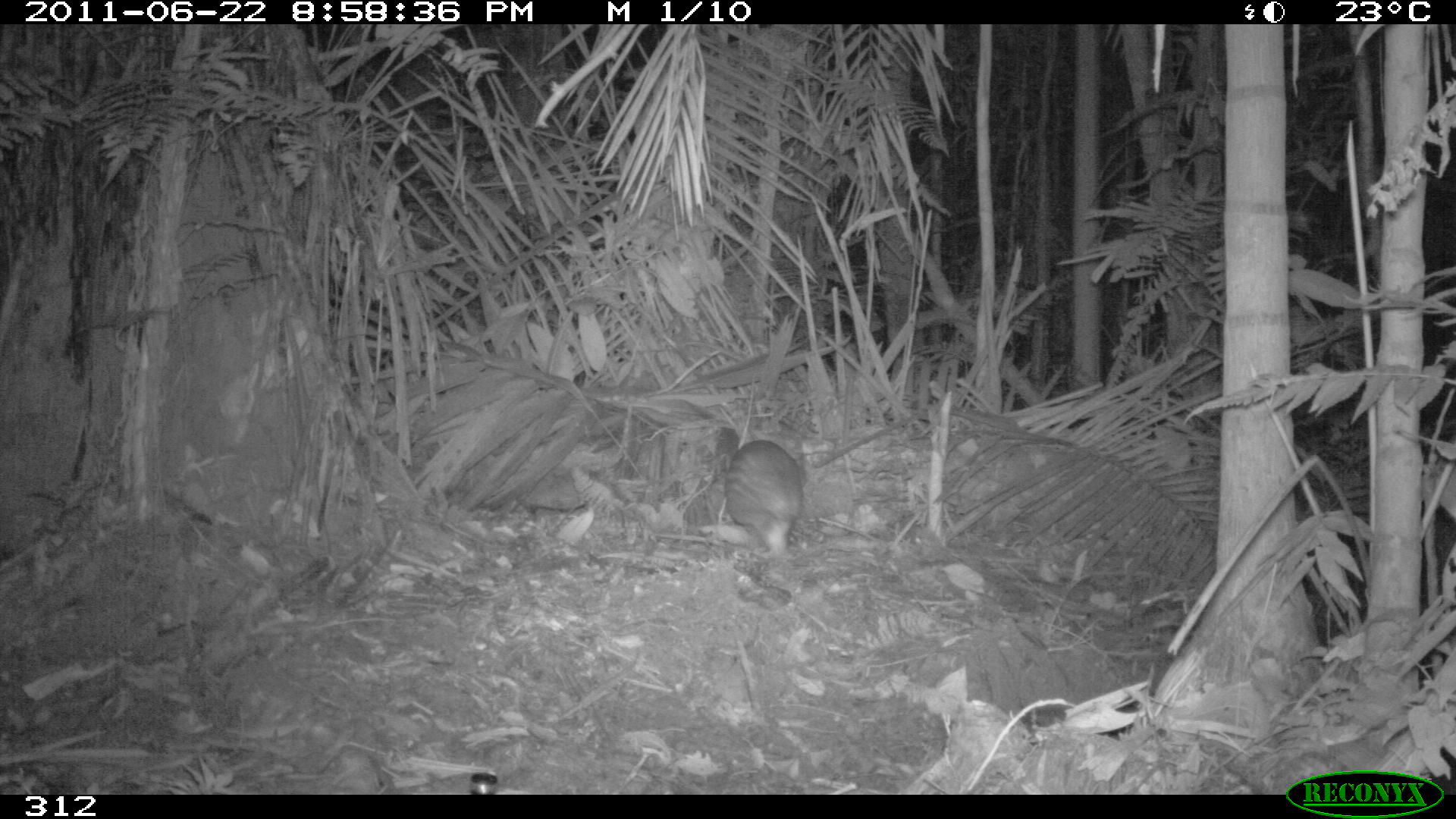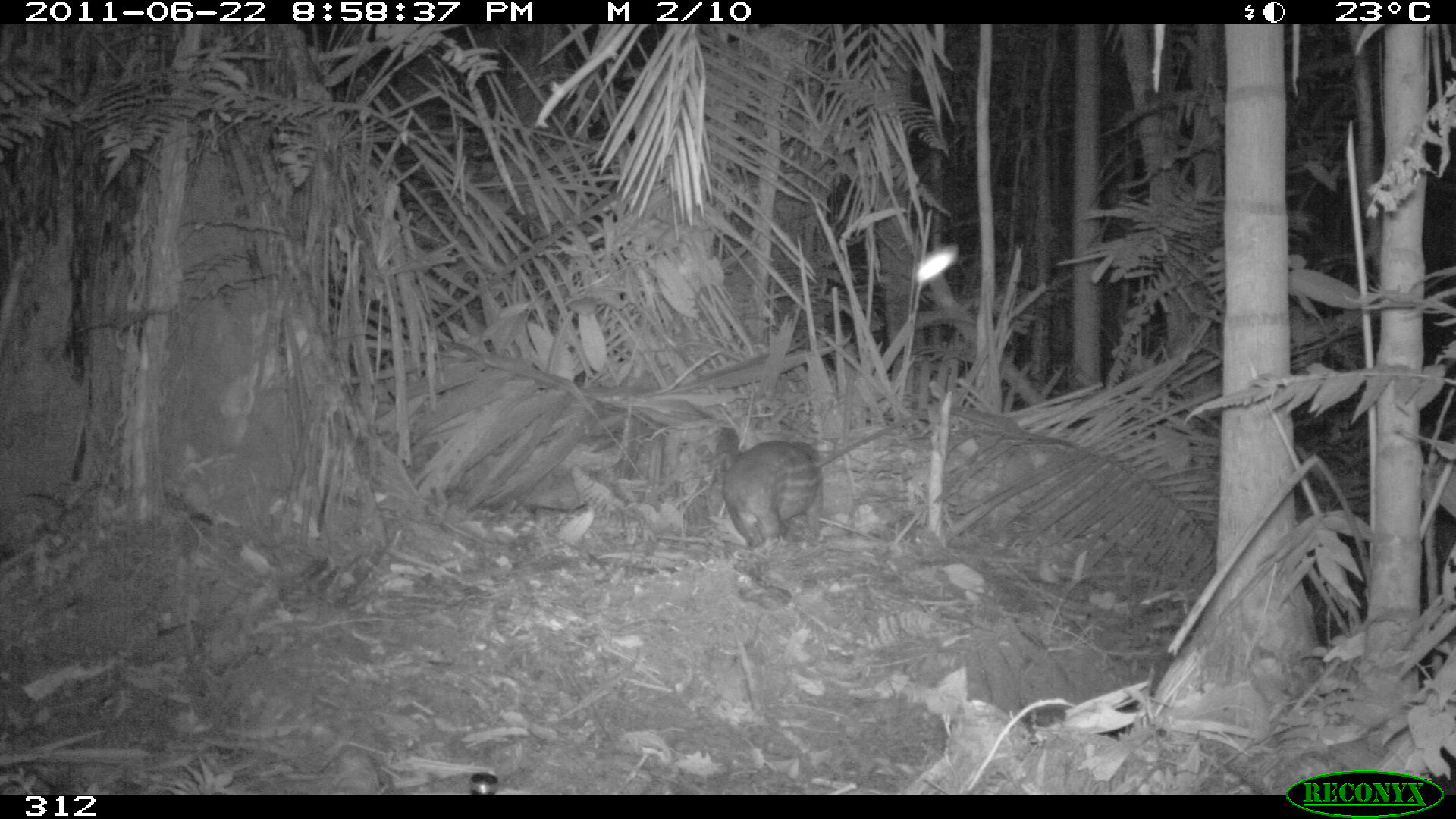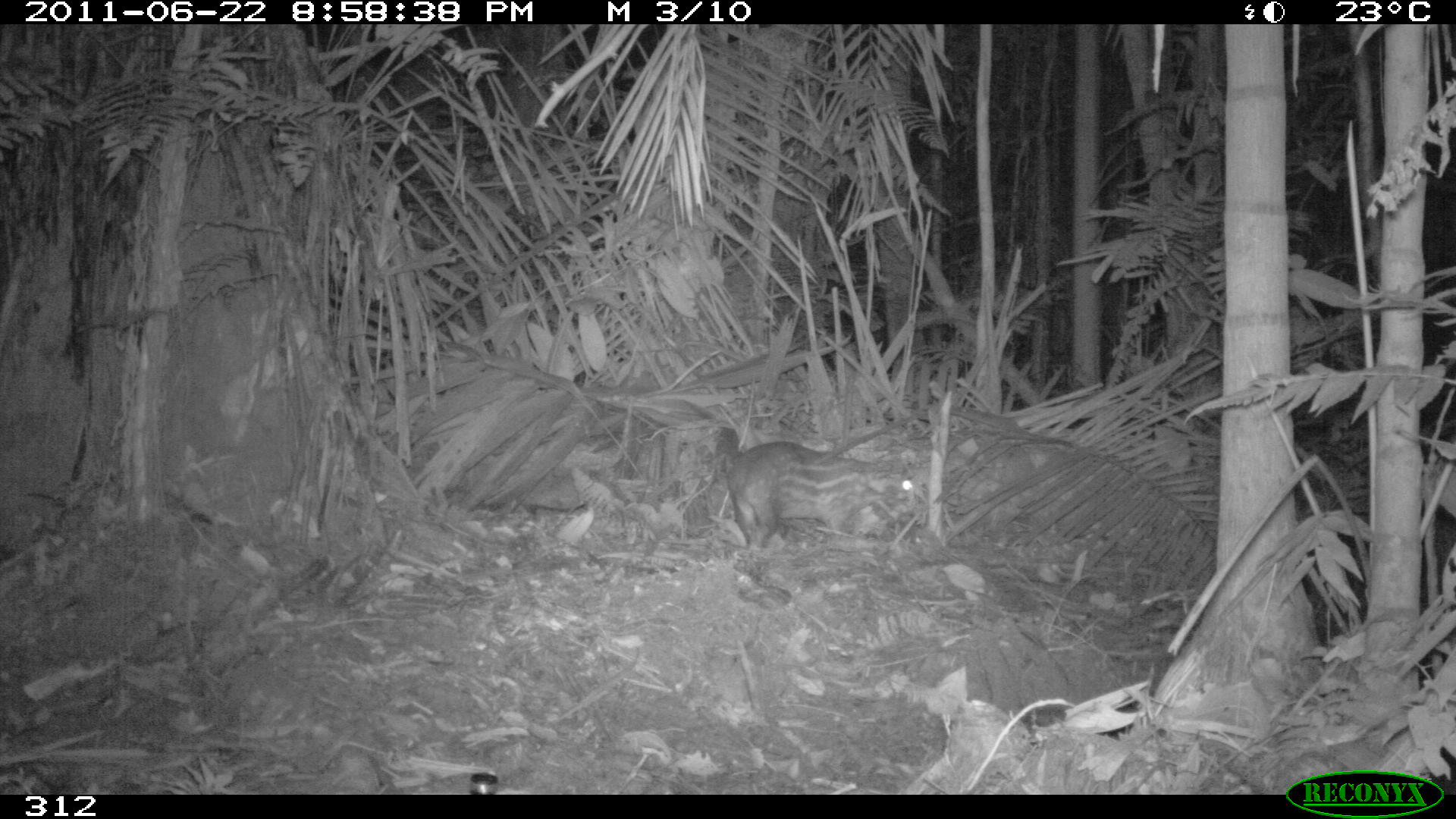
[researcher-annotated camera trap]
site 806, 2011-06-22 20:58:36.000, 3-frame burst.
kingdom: Animalia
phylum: Chordata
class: Mammalia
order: Rodentia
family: Cuniculidae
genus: Cuniculus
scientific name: Cuniculus paca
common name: spotted paca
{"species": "Cuniculus paca (spotted paca)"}